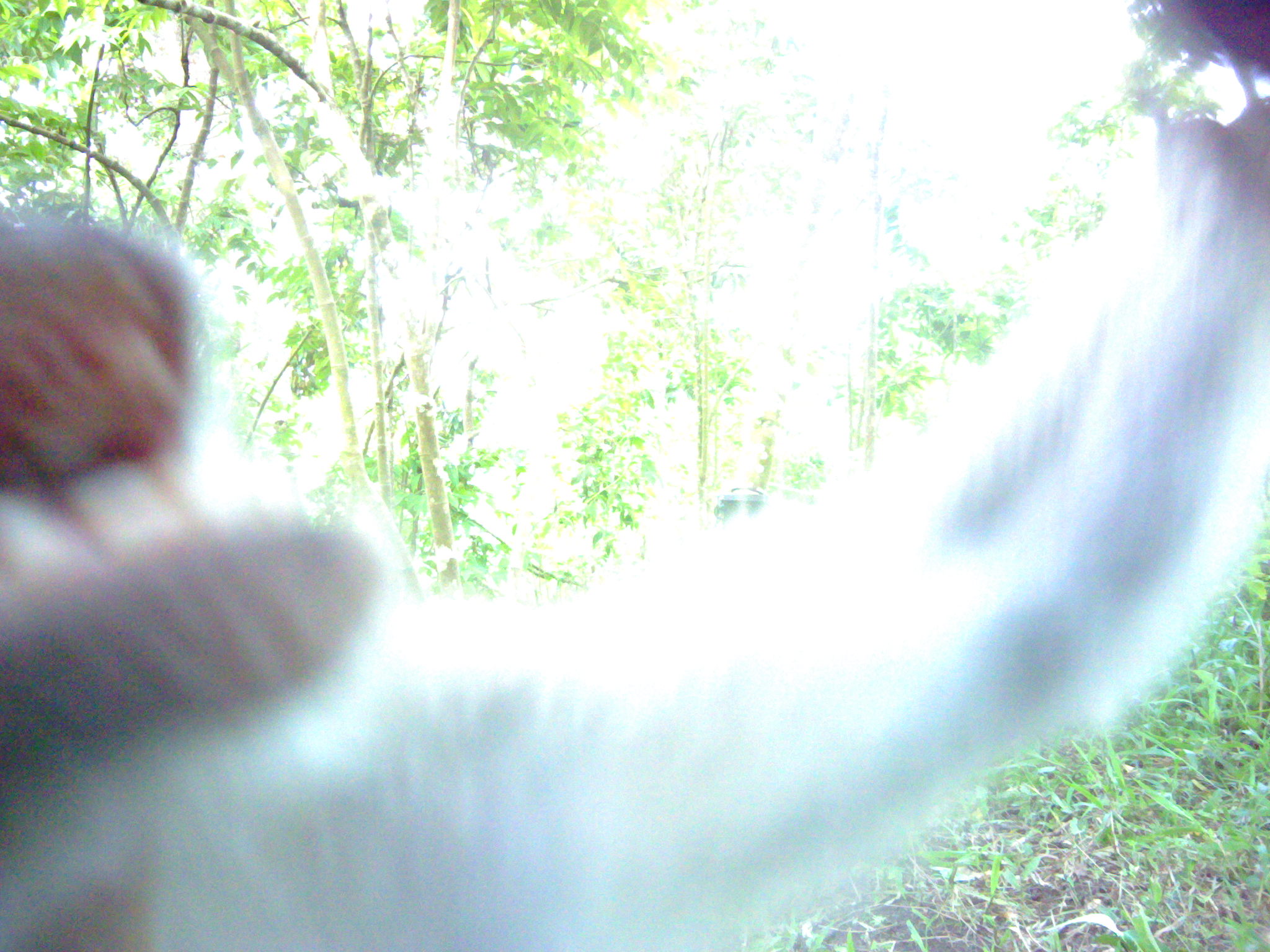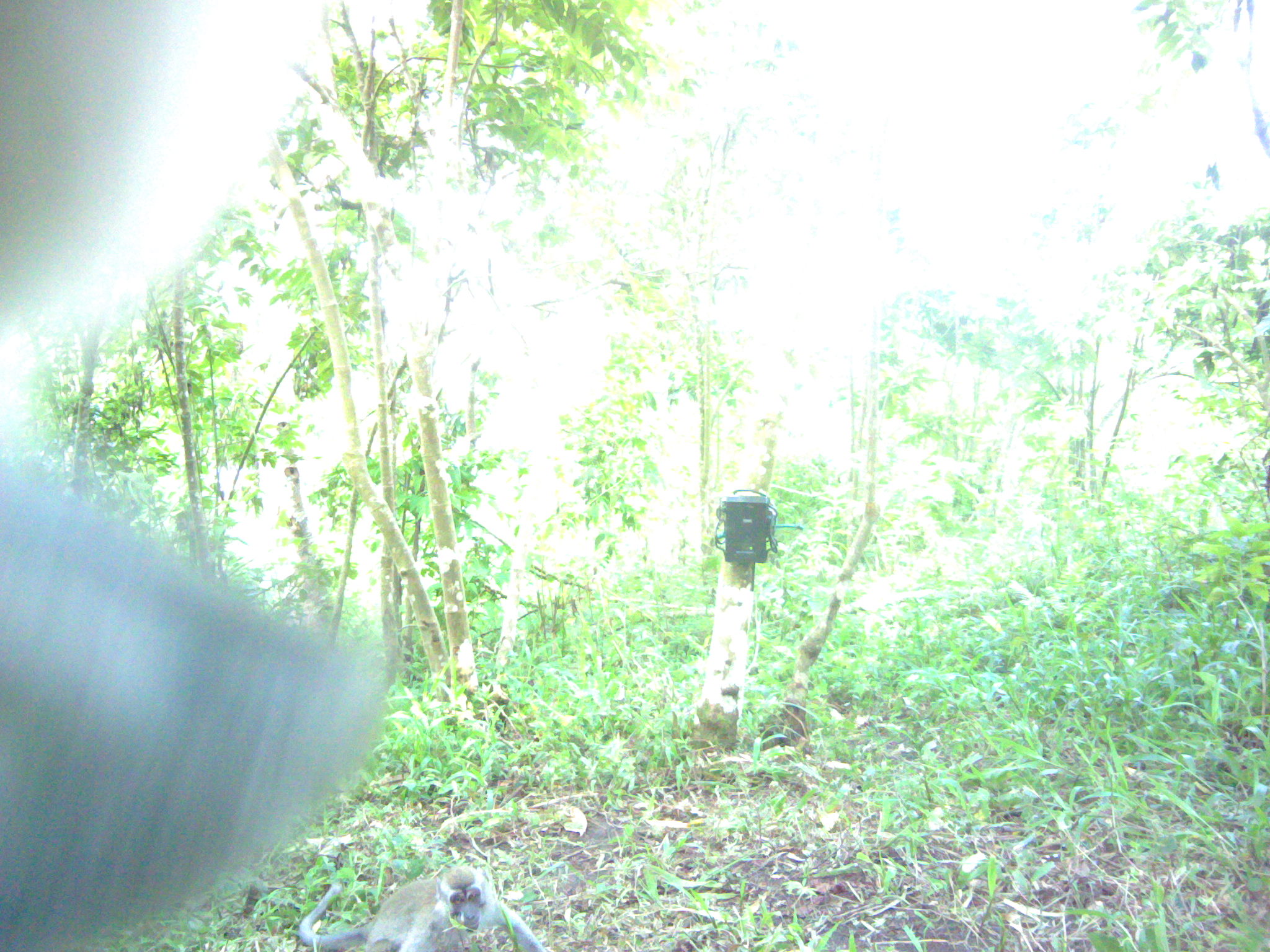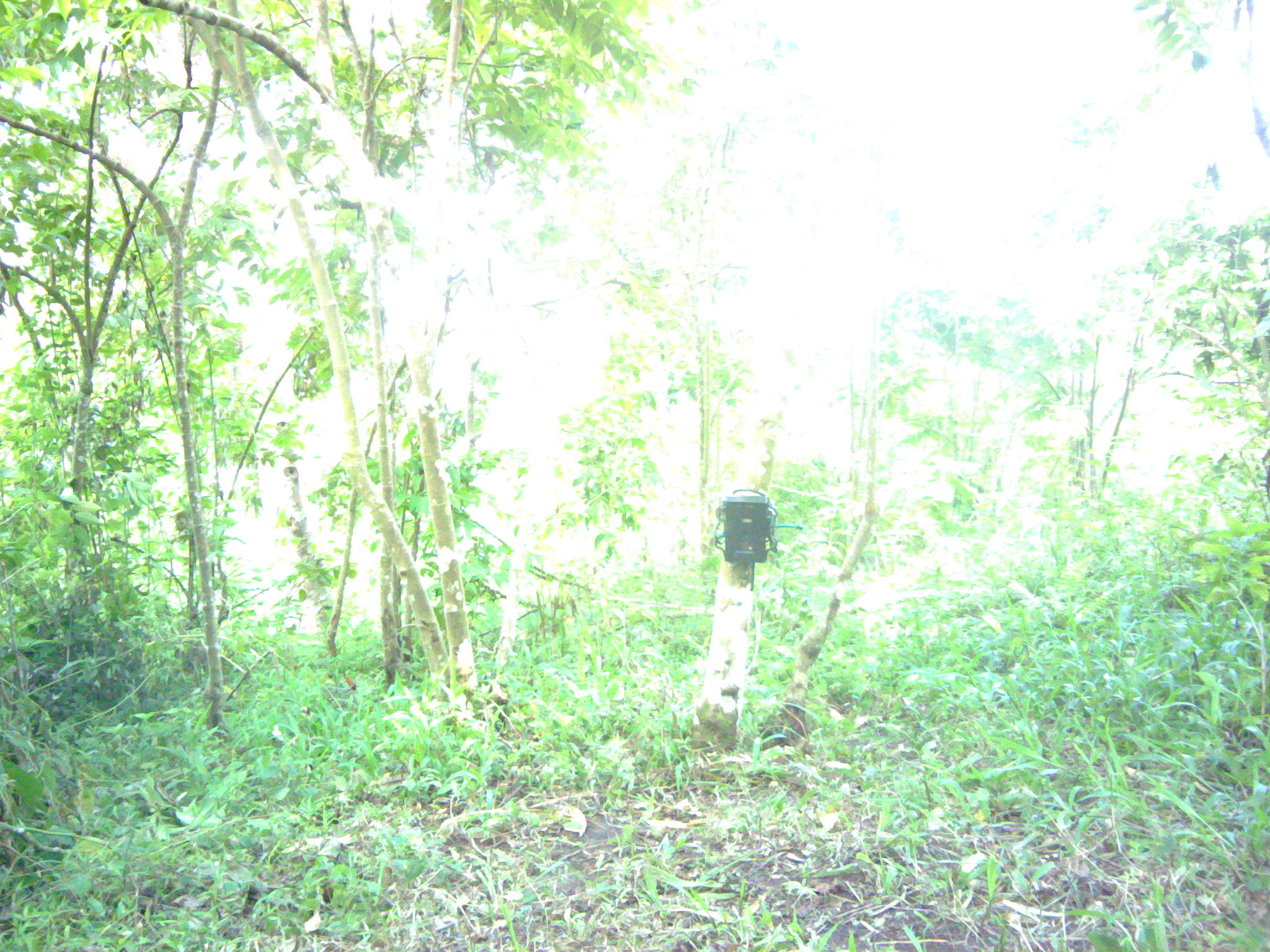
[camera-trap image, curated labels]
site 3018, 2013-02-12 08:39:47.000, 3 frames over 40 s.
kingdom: Animalia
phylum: Chordata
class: Mammalia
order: Primates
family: Cercopithecidae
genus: Macaca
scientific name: Macaca fascicularis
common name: crab-eating macaque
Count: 1.